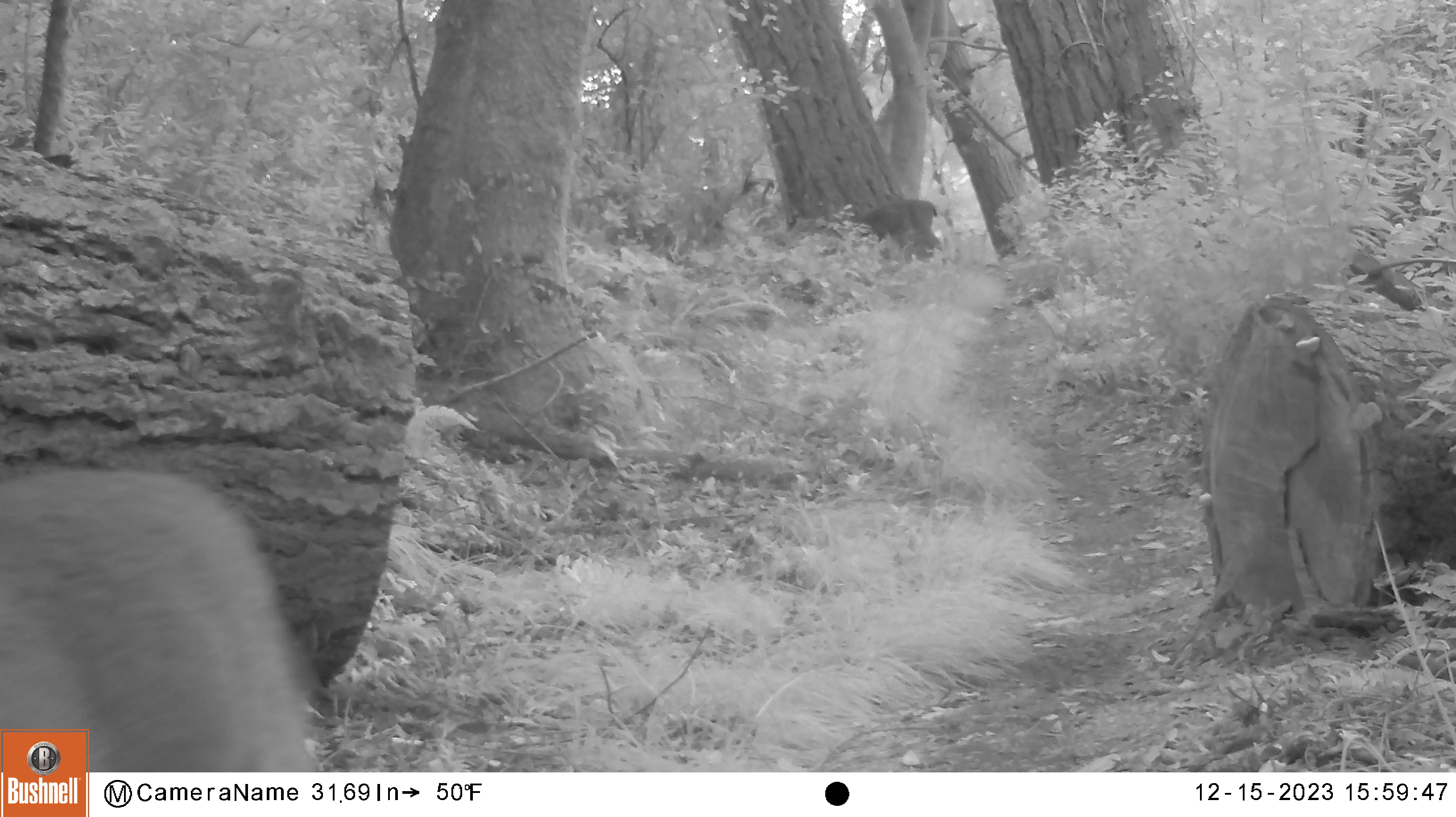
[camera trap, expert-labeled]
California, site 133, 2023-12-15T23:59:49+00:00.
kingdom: Animalia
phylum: Chordata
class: Mammalia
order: Artiodactyla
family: Cervidae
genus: Odocoileus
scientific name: Odocoileus hemionus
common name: mule deer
Mule deer (Odocoileus hemionus).